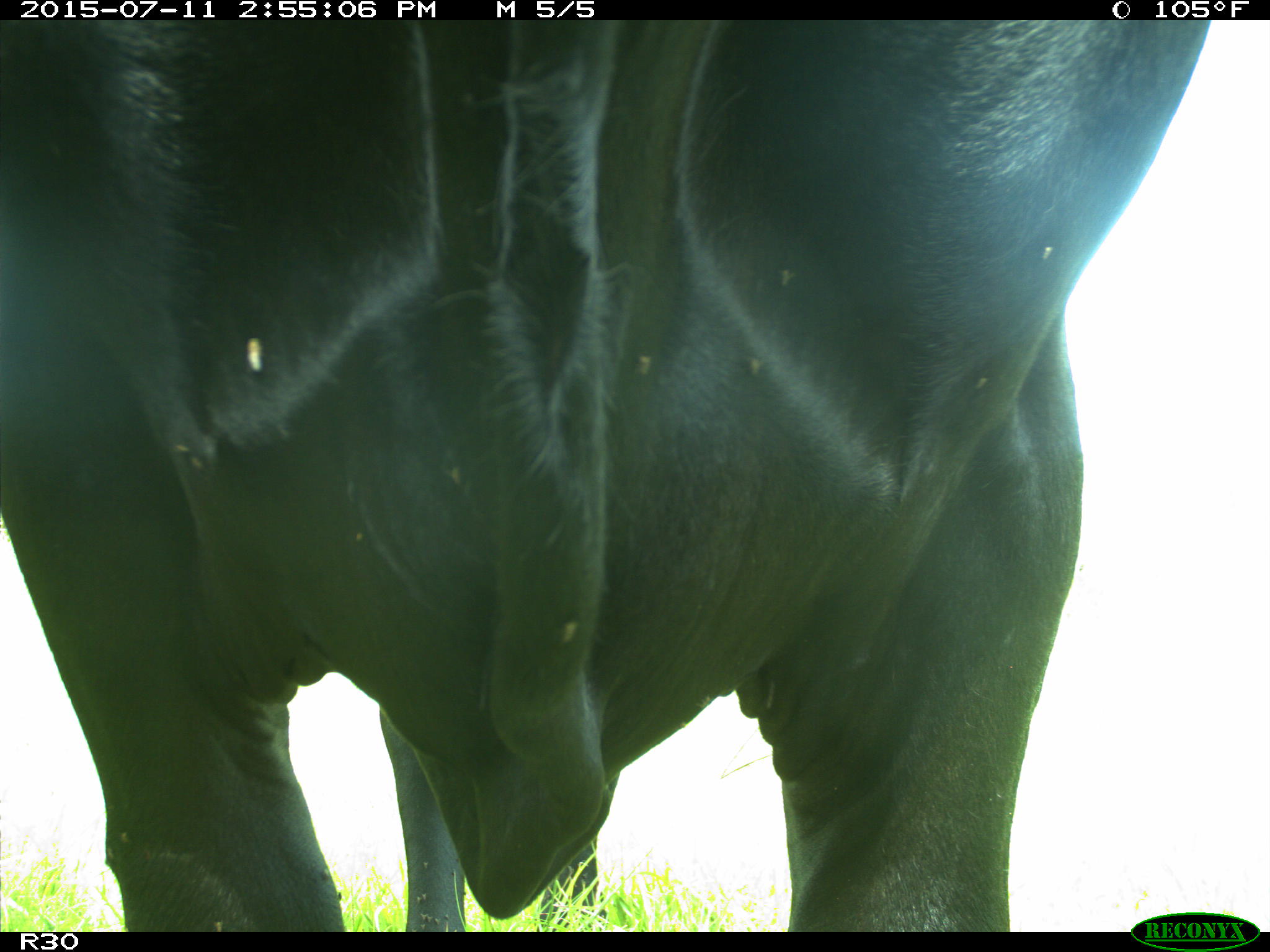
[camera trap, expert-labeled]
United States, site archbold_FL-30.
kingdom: Animalia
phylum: Chordata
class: Mammalia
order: Artiodactyla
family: Bovidae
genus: Bos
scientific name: Bos taurus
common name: domestic cow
Bos taurus (domestic cow).